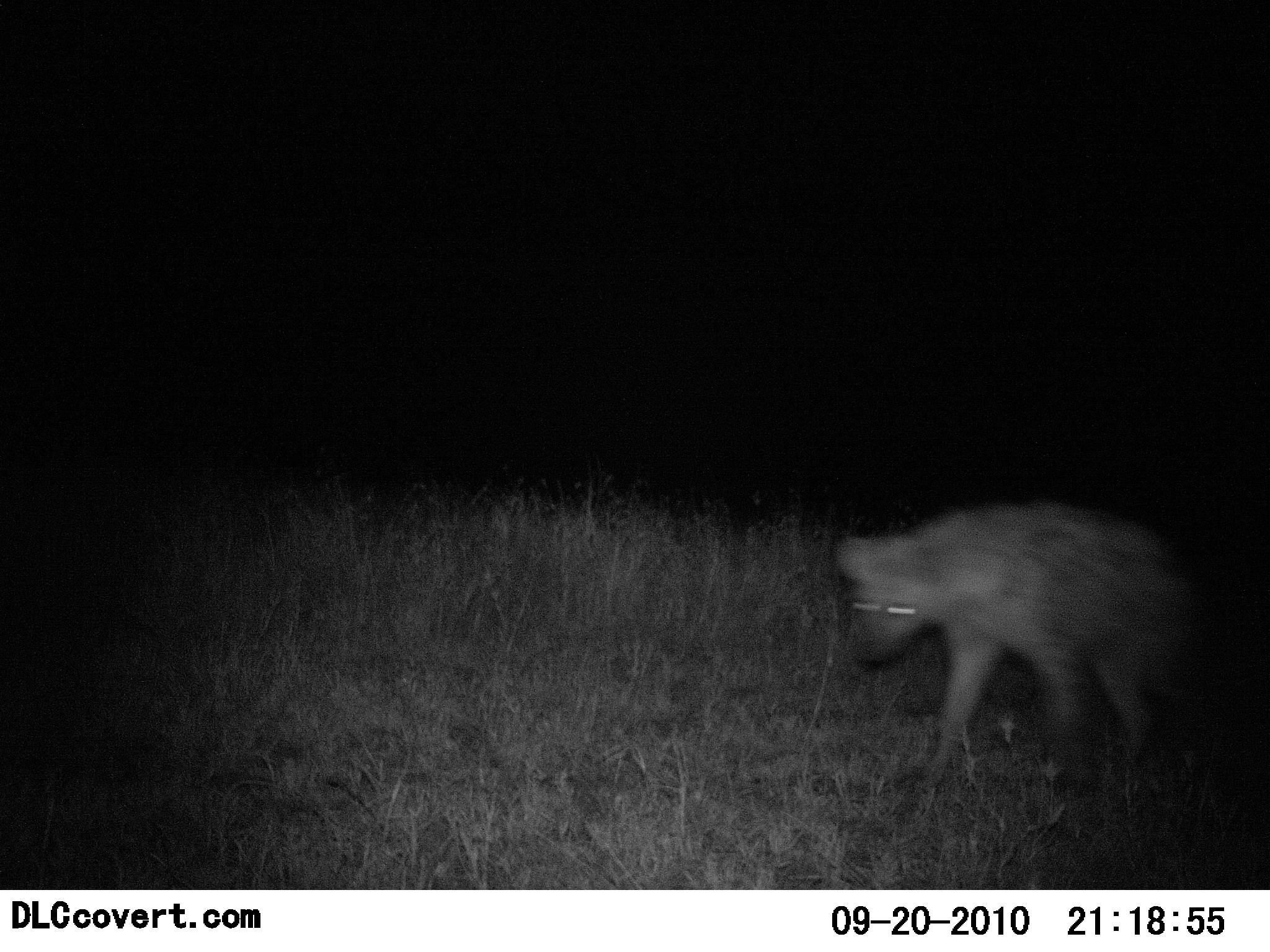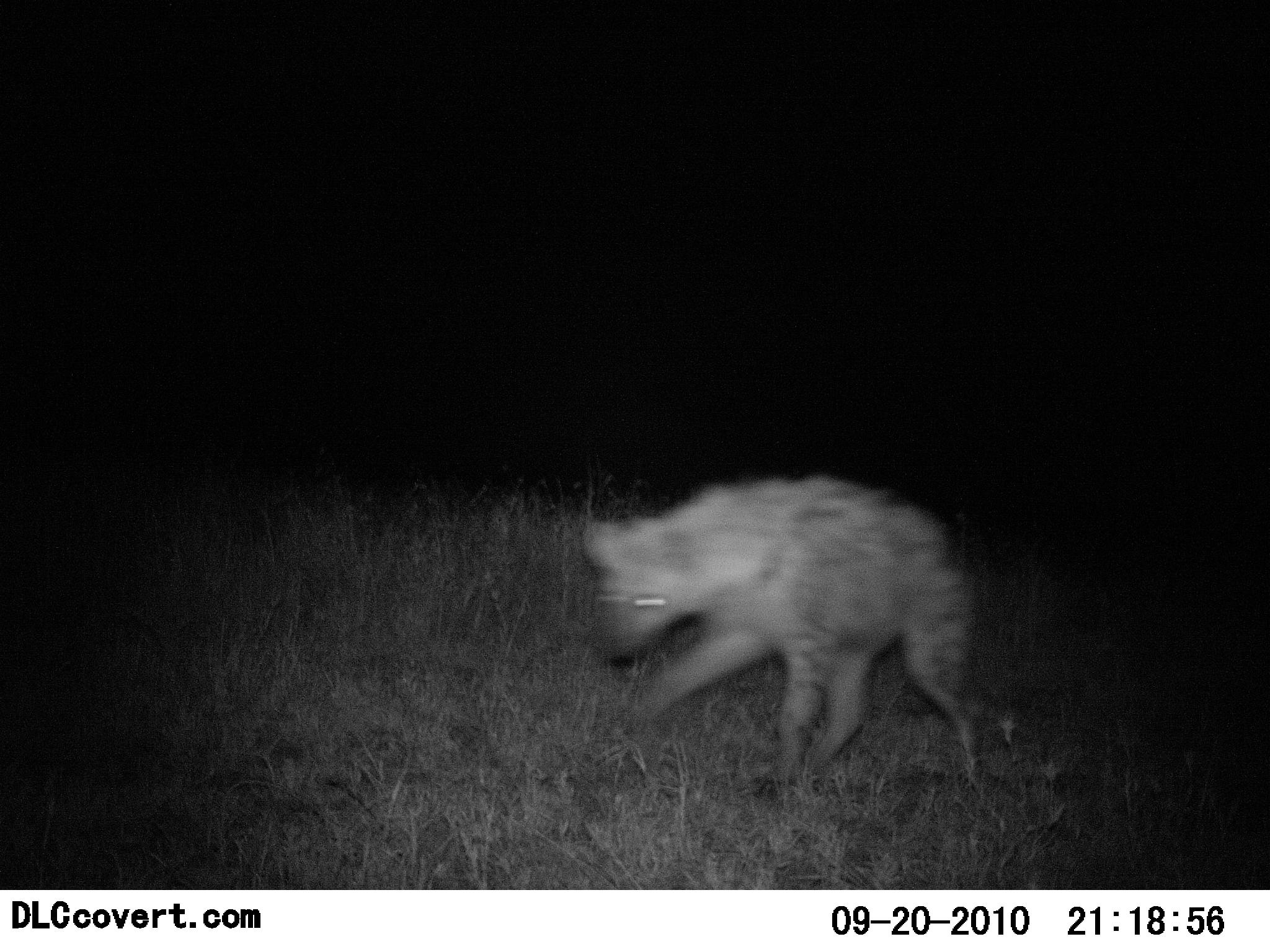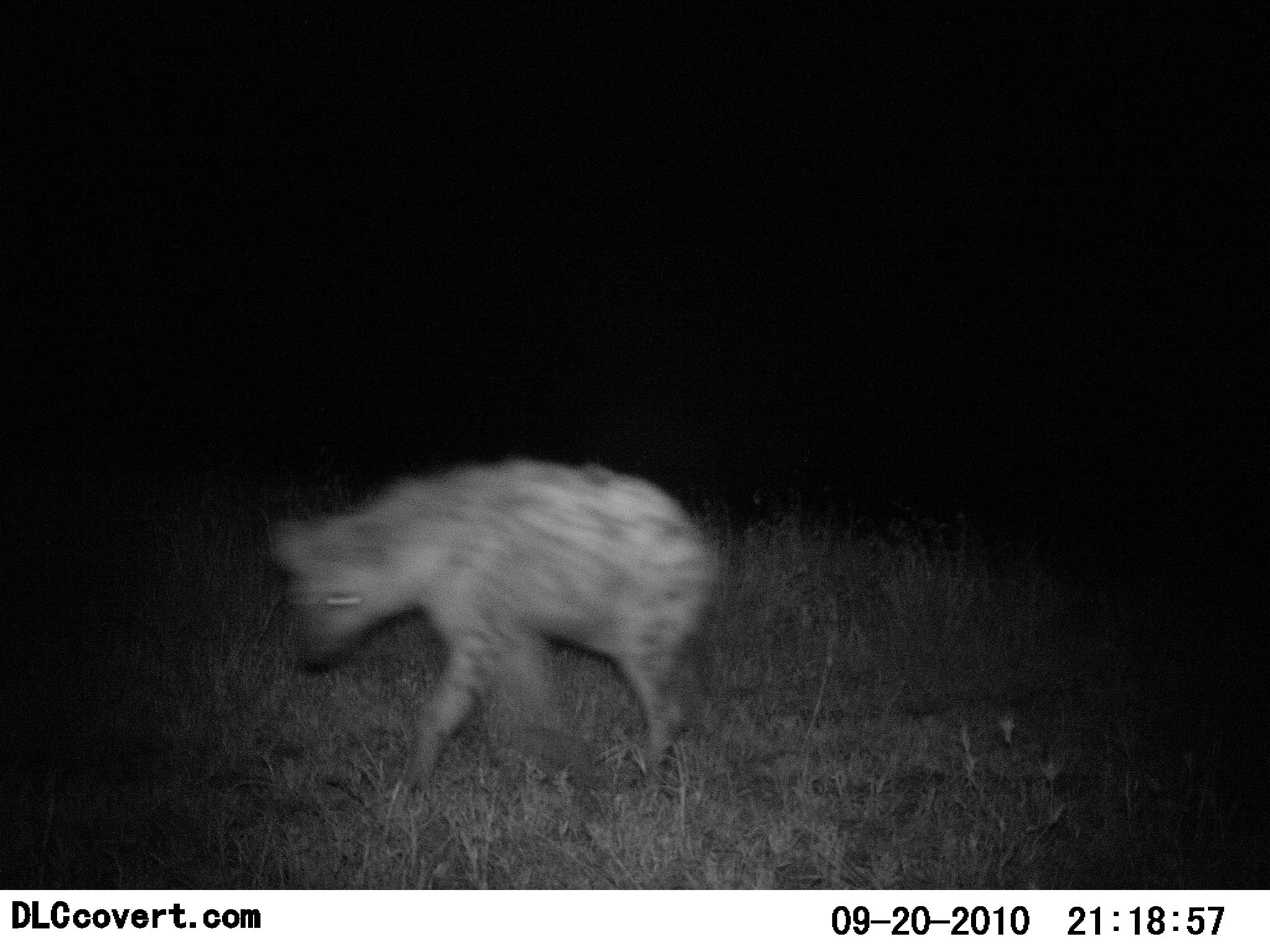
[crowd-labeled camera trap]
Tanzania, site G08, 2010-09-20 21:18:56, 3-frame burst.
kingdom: Animalia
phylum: Chordata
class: Mammalia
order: Carnivora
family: Hyaenidae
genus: Crocuta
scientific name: Crocuta crocuta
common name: spotted hyena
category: hyenaspotted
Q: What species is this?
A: Hyenaspotted (spotted hyena) (Crocuta crocuta).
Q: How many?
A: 1.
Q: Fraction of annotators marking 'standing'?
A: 6%.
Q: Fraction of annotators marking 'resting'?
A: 0%.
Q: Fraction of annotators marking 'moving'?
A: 100%.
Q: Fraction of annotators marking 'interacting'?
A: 0%.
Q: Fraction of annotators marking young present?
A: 0%.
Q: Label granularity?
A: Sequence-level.